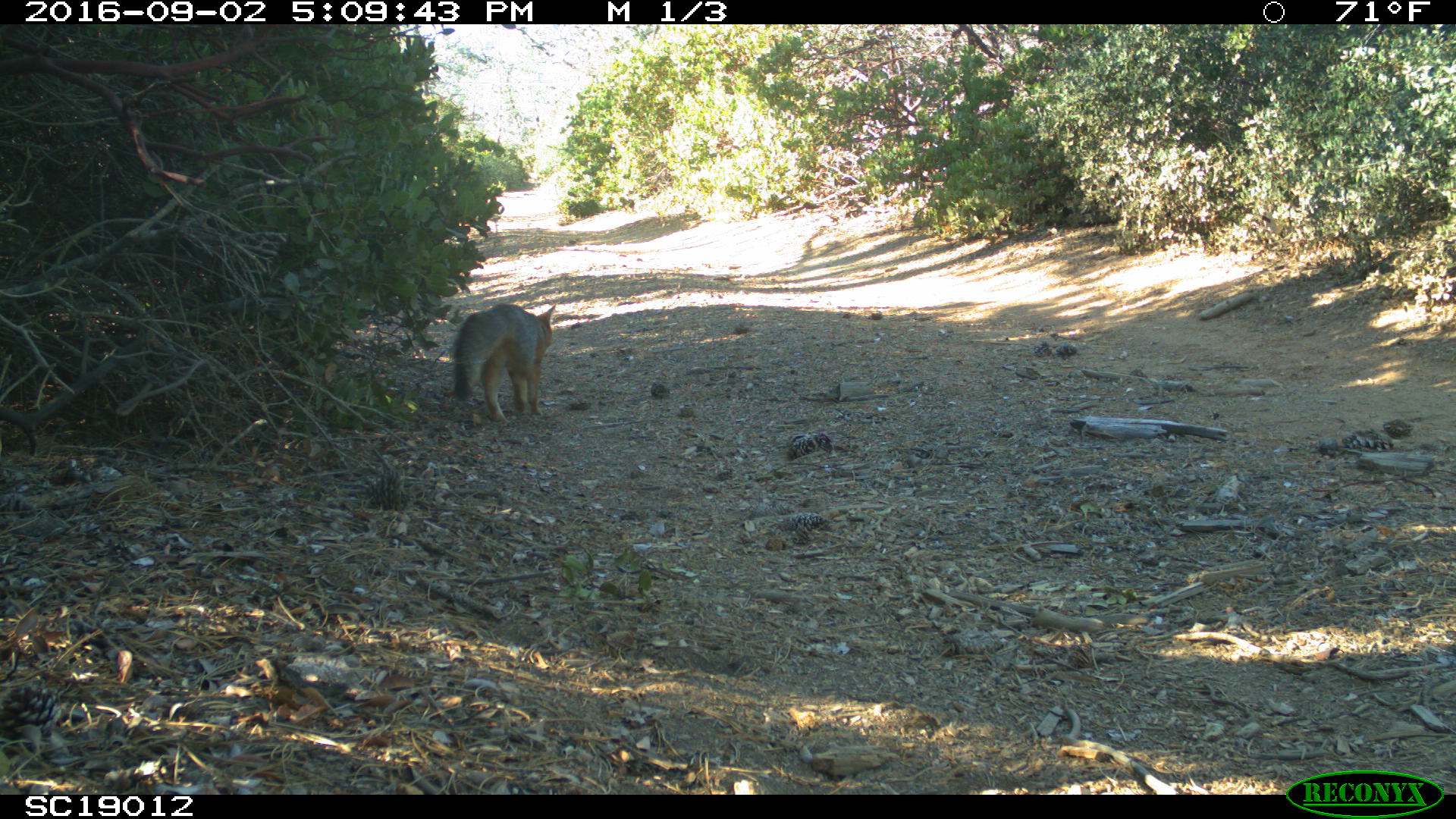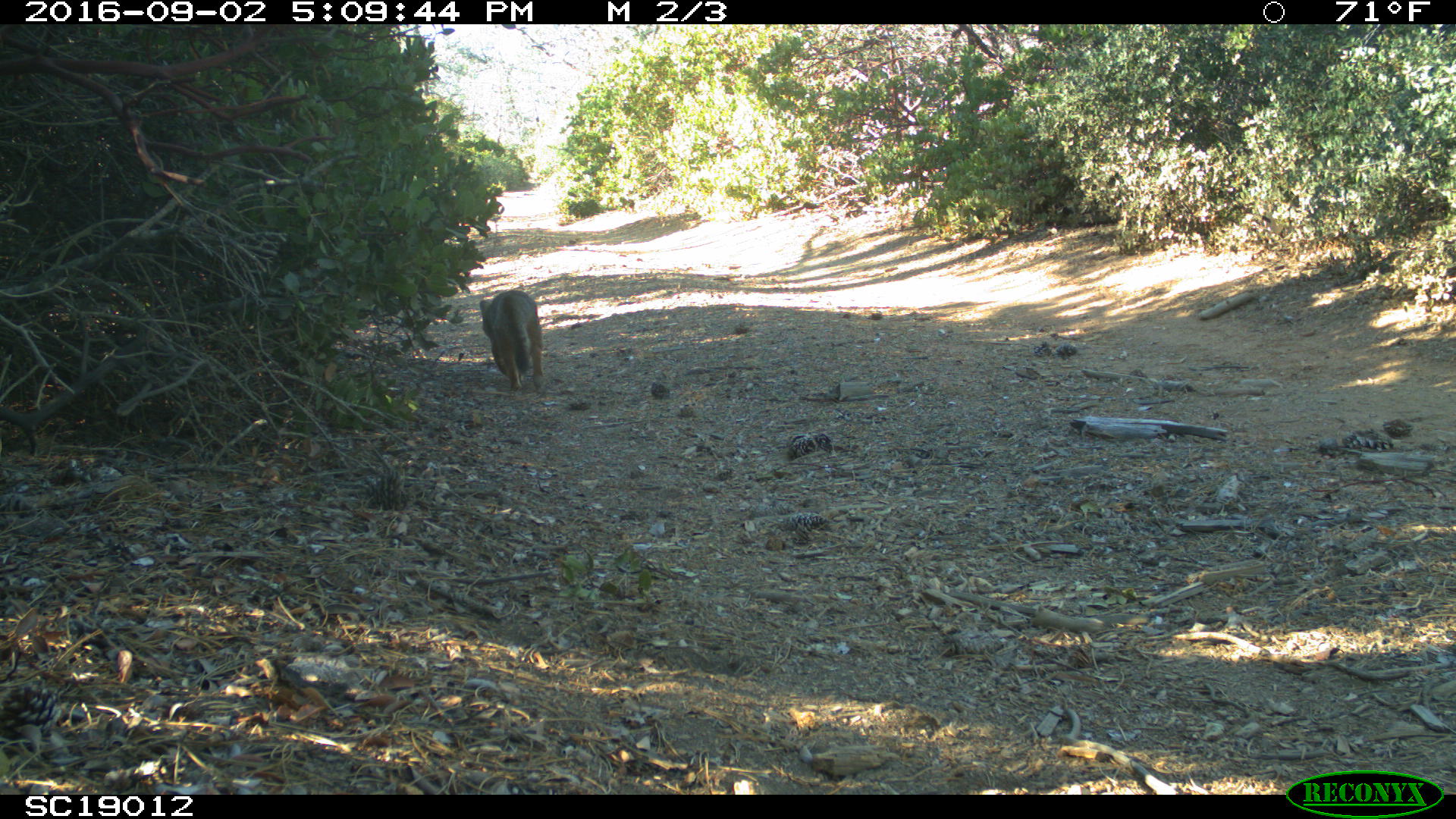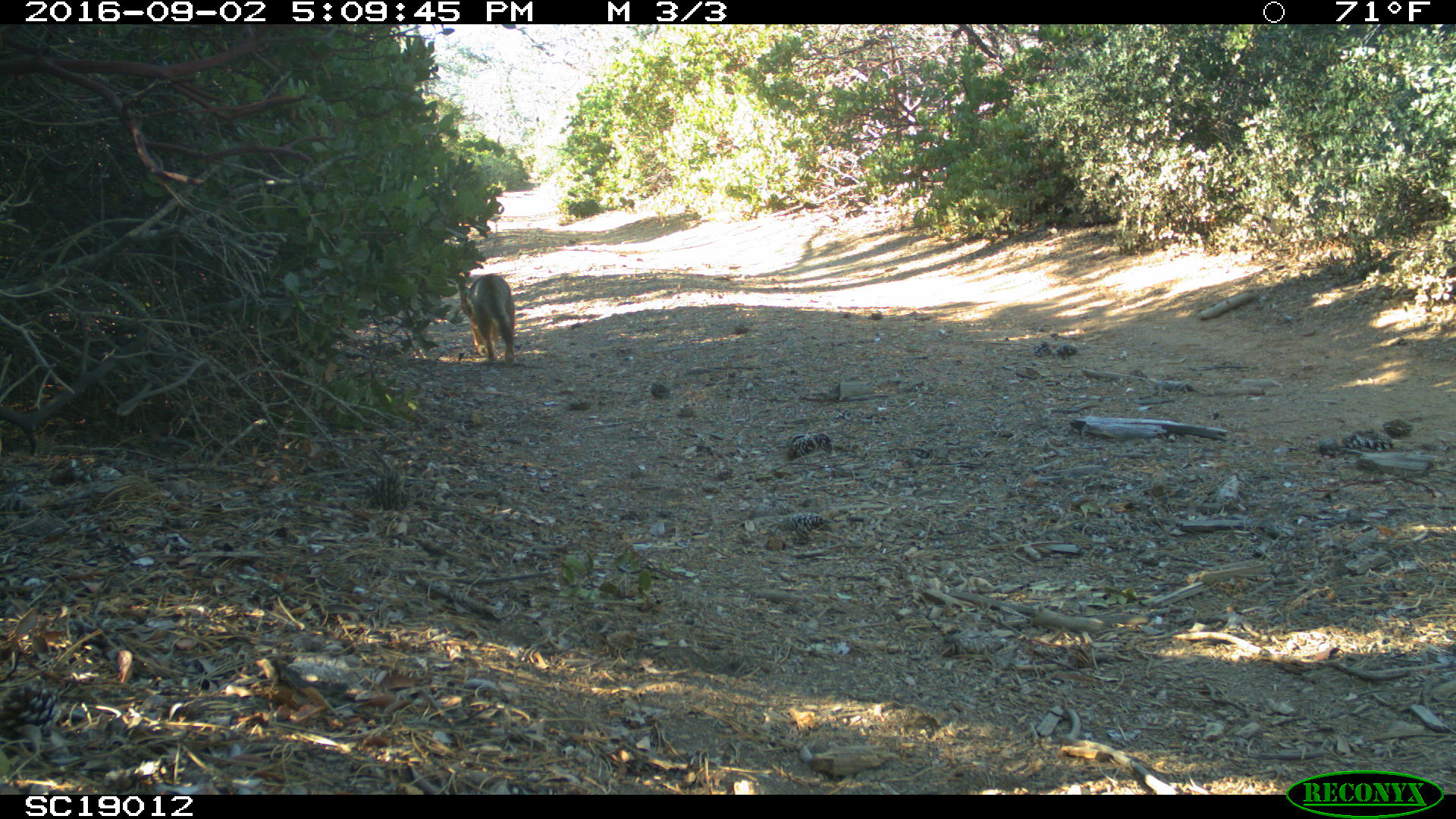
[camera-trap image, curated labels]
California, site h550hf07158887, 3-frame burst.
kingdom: Animalia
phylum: Chordata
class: Mammalia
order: Carnivora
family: Canidae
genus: Urocyon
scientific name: Urocyon littoralis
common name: island fox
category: fox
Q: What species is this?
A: Fox (island fox) (Urocyon littoralis).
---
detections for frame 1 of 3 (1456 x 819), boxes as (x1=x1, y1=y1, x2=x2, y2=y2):
fox: (x1=452, y1=303, x2=556, y2=420)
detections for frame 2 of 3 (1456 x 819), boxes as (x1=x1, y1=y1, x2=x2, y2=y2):
fox: (x1=479, y1=289, x2=542, y2=389)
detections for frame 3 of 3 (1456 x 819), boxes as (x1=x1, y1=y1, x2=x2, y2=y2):
fox: (x1=460, y1=274, x2=514, y2=367)